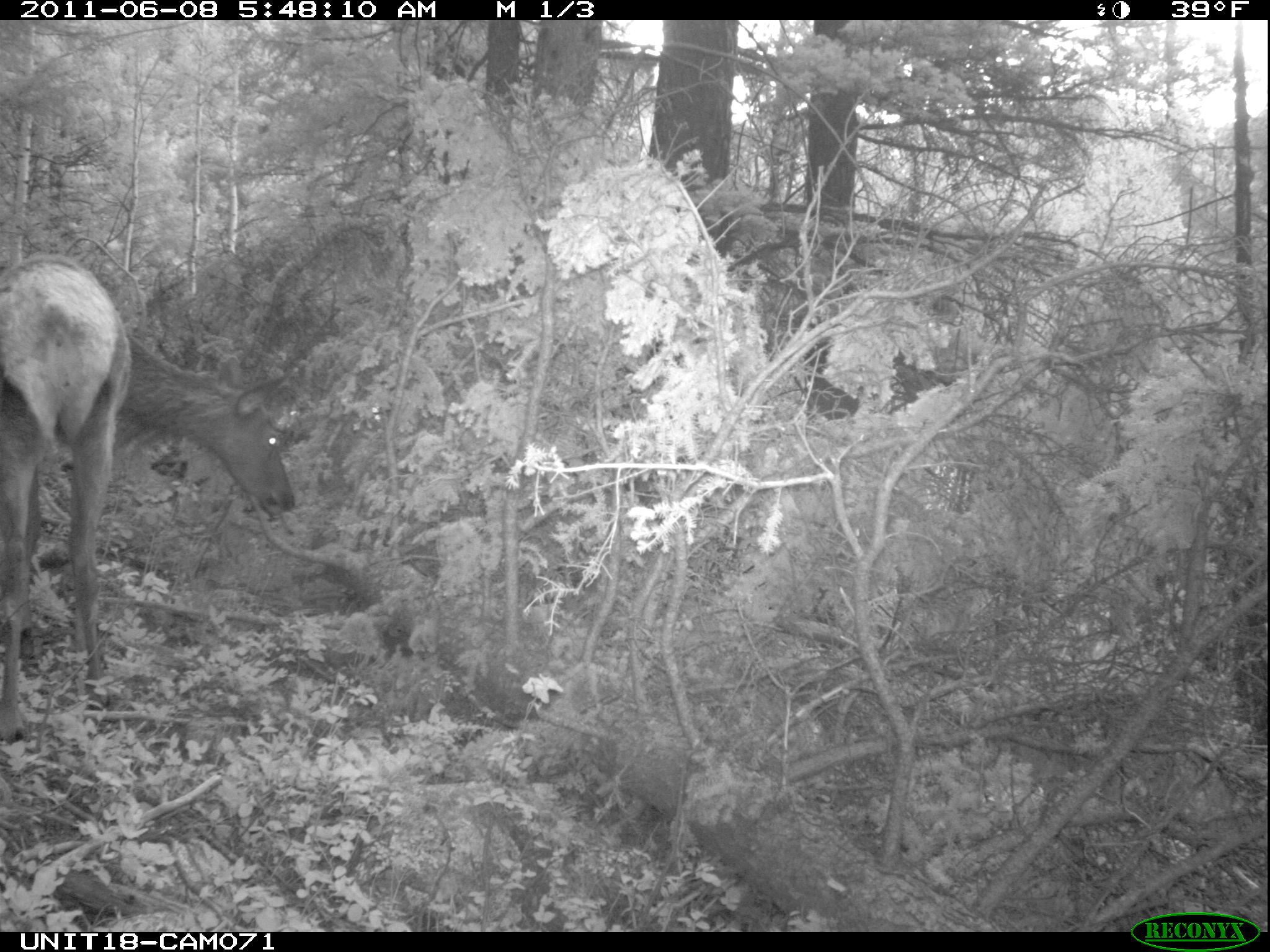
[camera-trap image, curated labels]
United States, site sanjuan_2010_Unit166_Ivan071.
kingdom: Animalia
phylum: Chordata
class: Mammalia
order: Artiodactyla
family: Cervidae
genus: Cervus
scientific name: Cervus elaphus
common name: red deer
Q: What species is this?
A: Cervus elaphus (red deer).